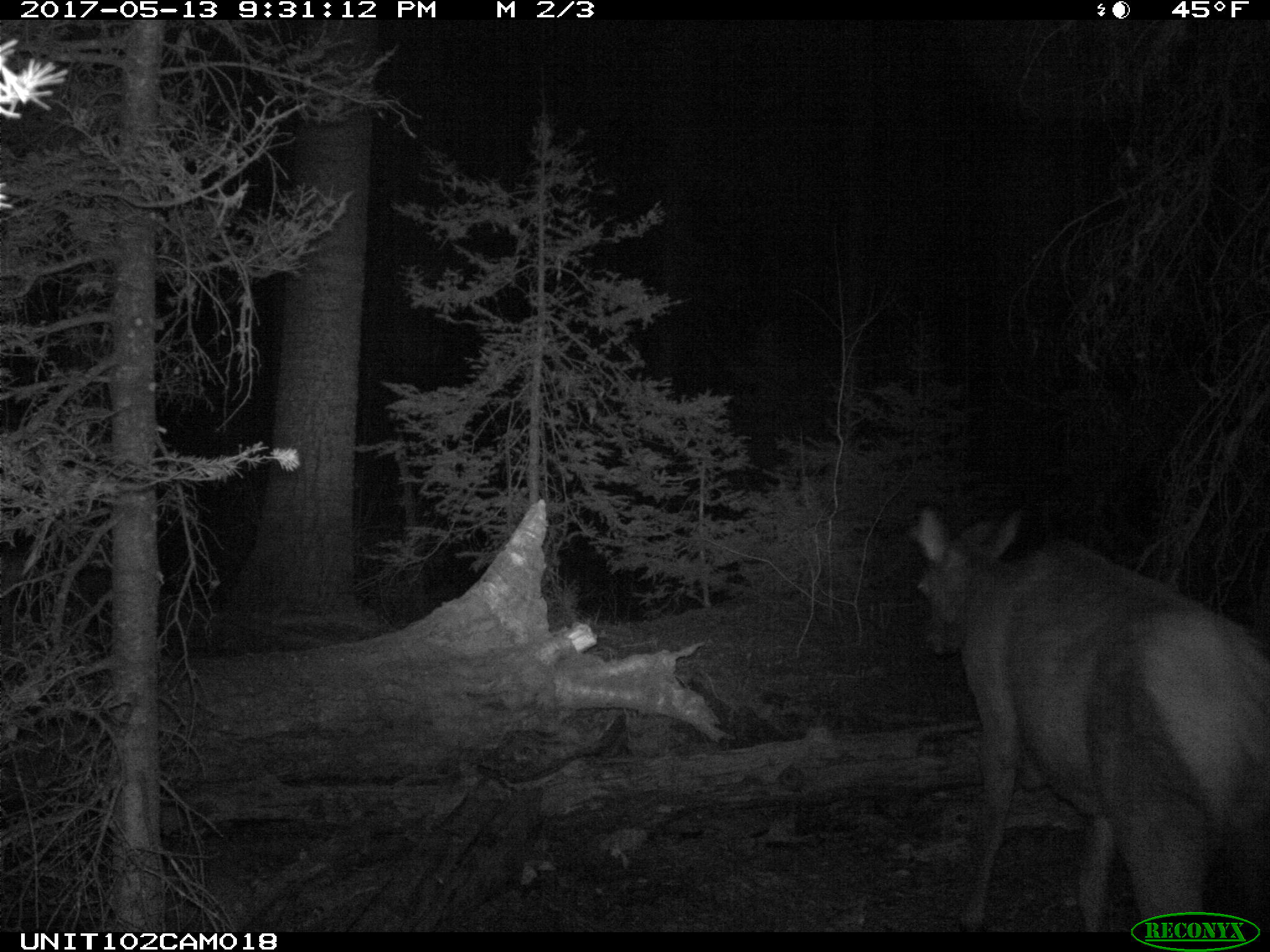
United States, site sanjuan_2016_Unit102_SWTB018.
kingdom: Animalia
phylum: Chordata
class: Mammalia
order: Artiodactyla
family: Cervidae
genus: Cervus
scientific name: Cervus elaphus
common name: red deer